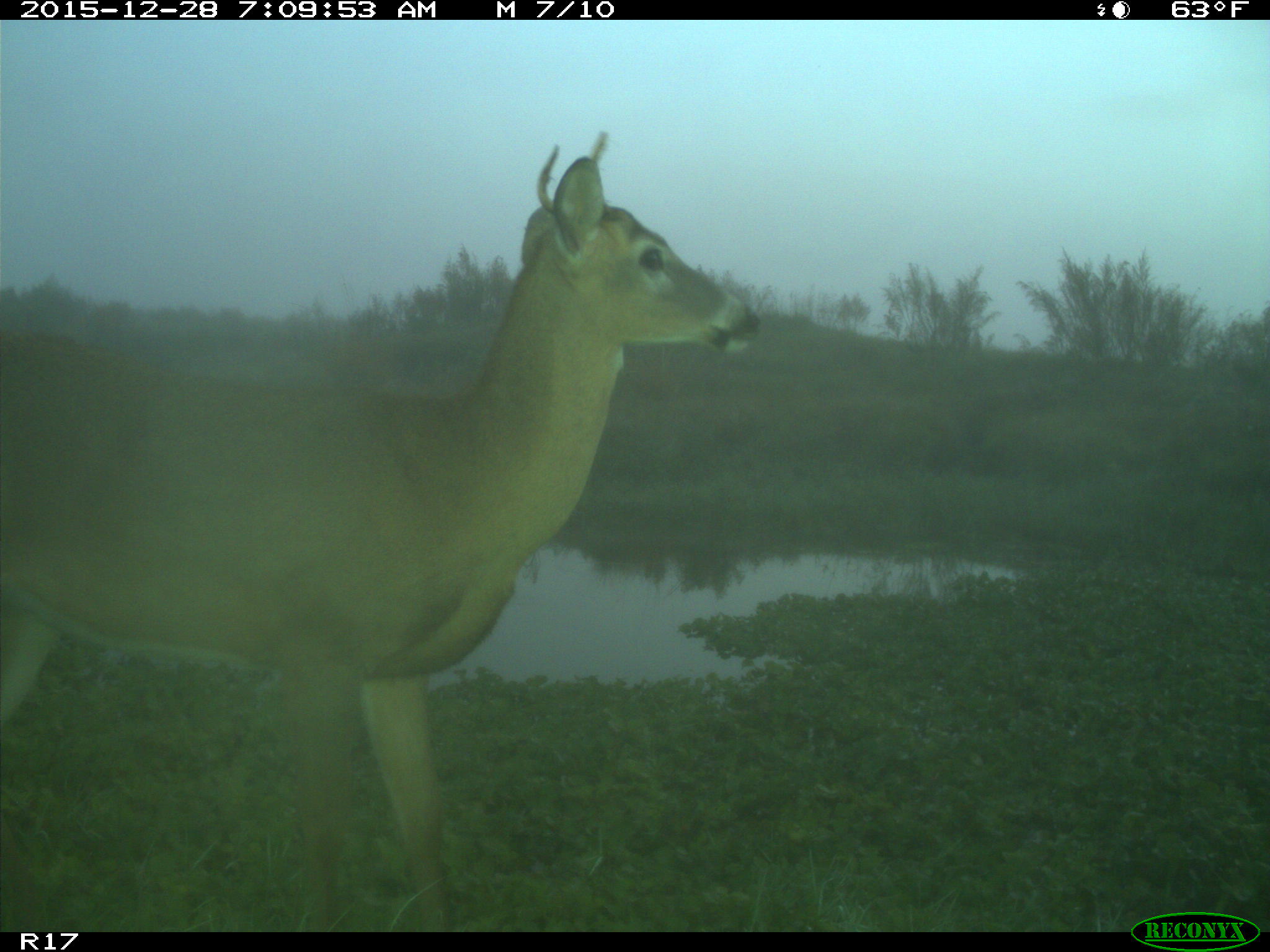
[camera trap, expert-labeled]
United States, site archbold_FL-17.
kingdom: Animalia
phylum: Chordata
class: Mammalia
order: Artiodactyla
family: Cervidae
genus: Odocoileus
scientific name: Odocoileus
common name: deer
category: unidentified deer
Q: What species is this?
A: Unidentified deer (deer) (Odocoileus).